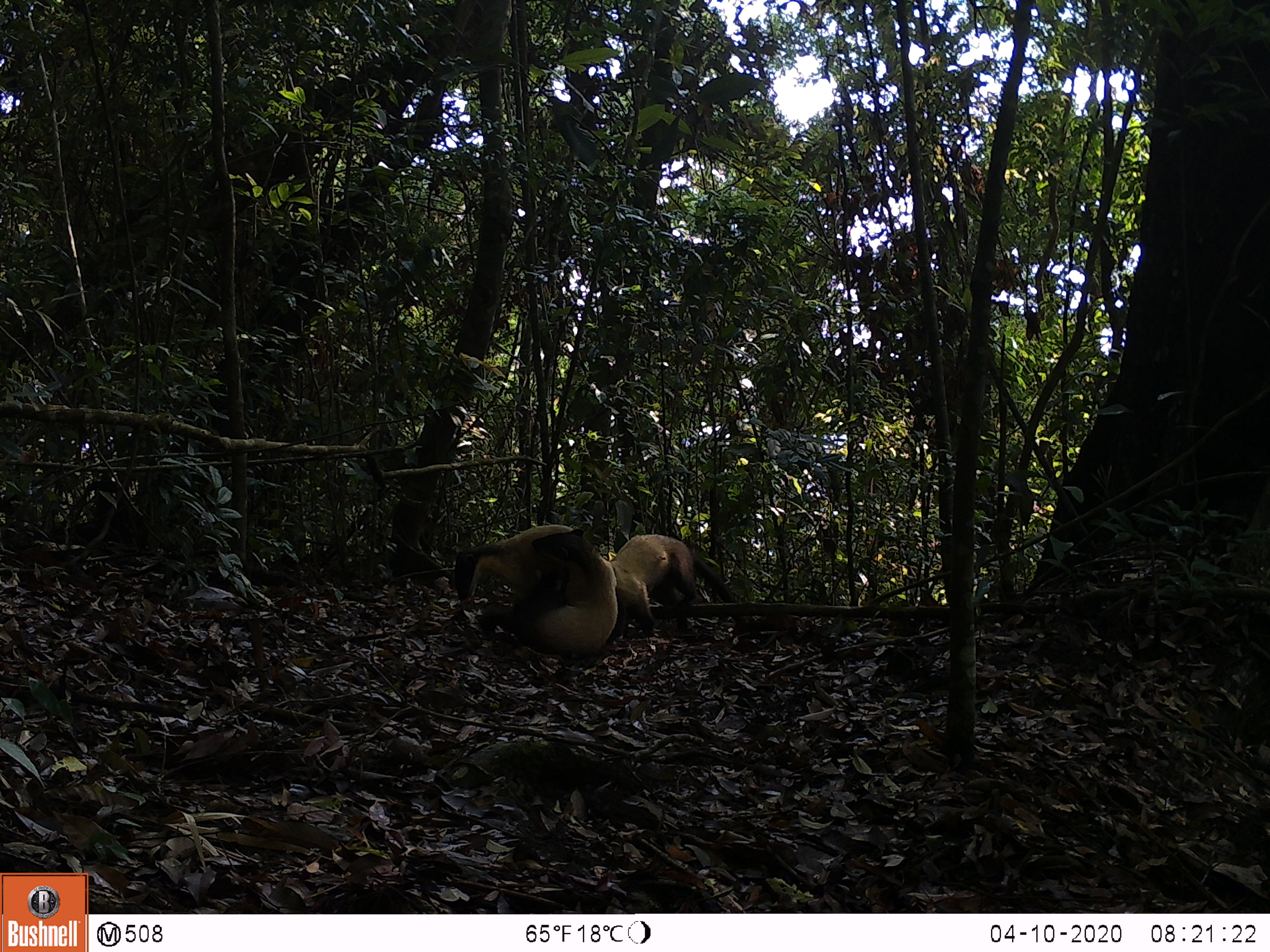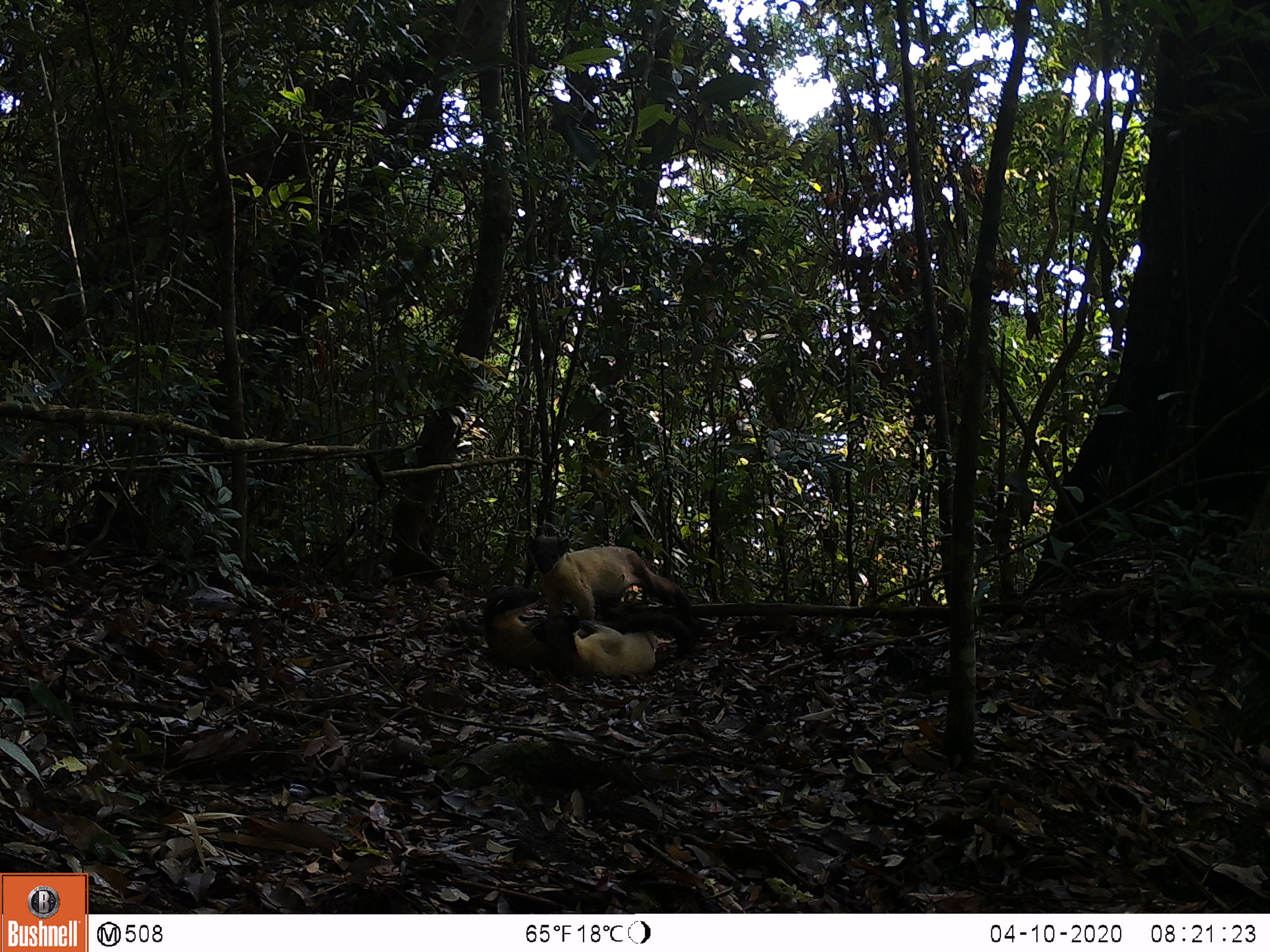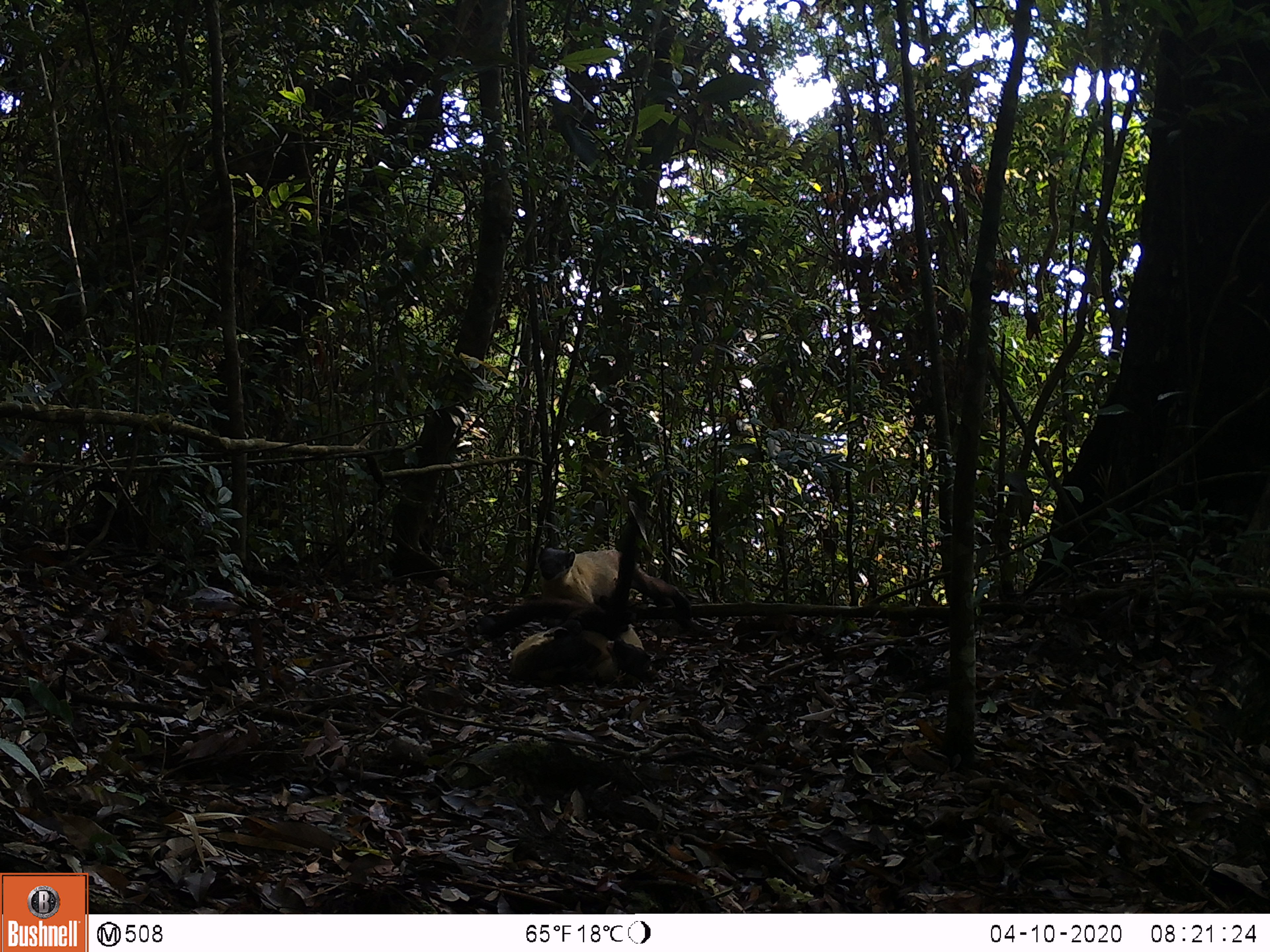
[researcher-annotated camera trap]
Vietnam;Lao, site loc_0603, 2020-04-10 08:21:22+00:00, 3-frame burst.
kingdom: Animalia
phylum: Chordata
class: Mammalia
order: Carnivora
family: Mustelidae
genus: Martes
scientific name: Martes flavigula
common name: yellow-throated marten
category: yellow throated marten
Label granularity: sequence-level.